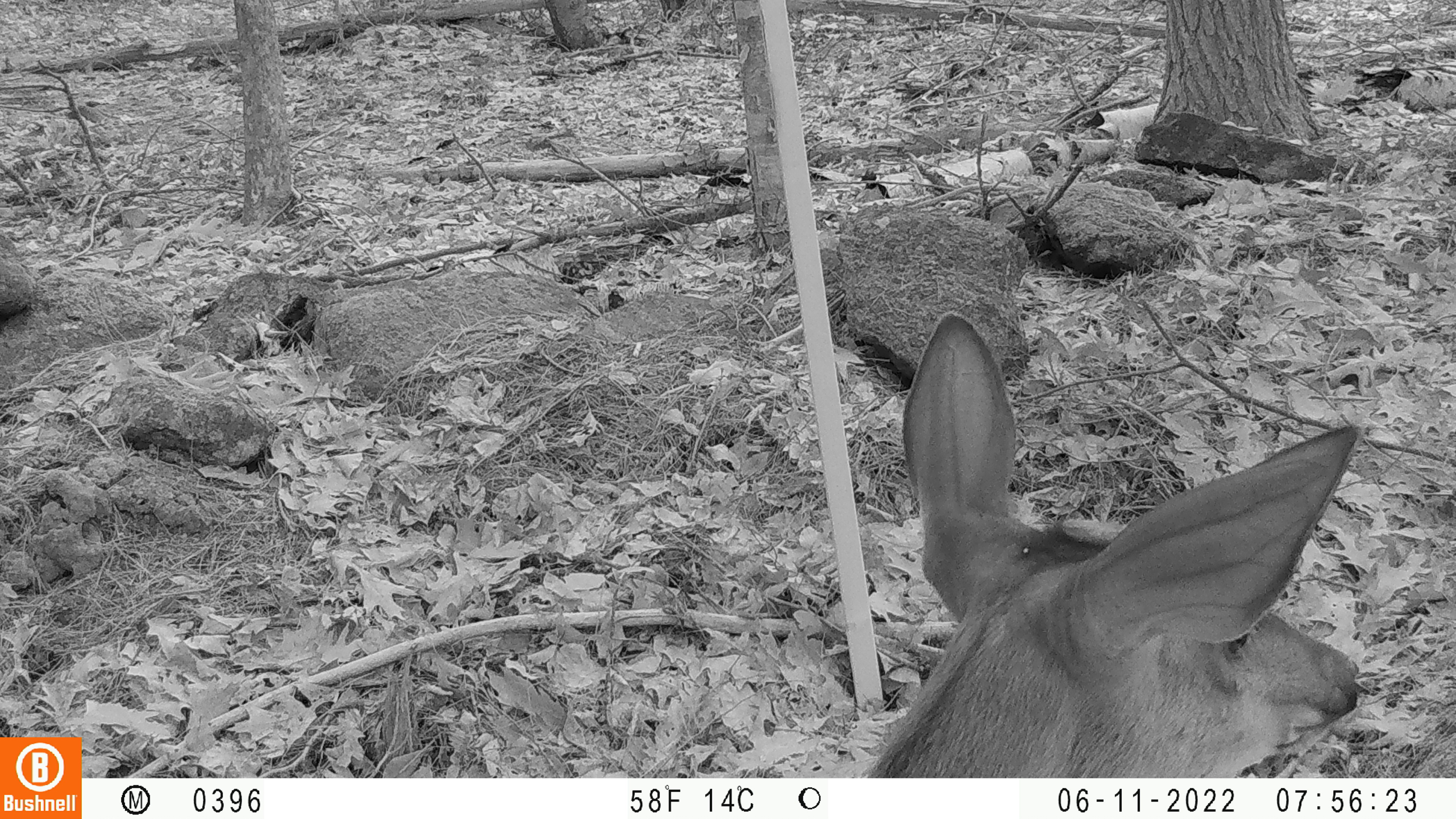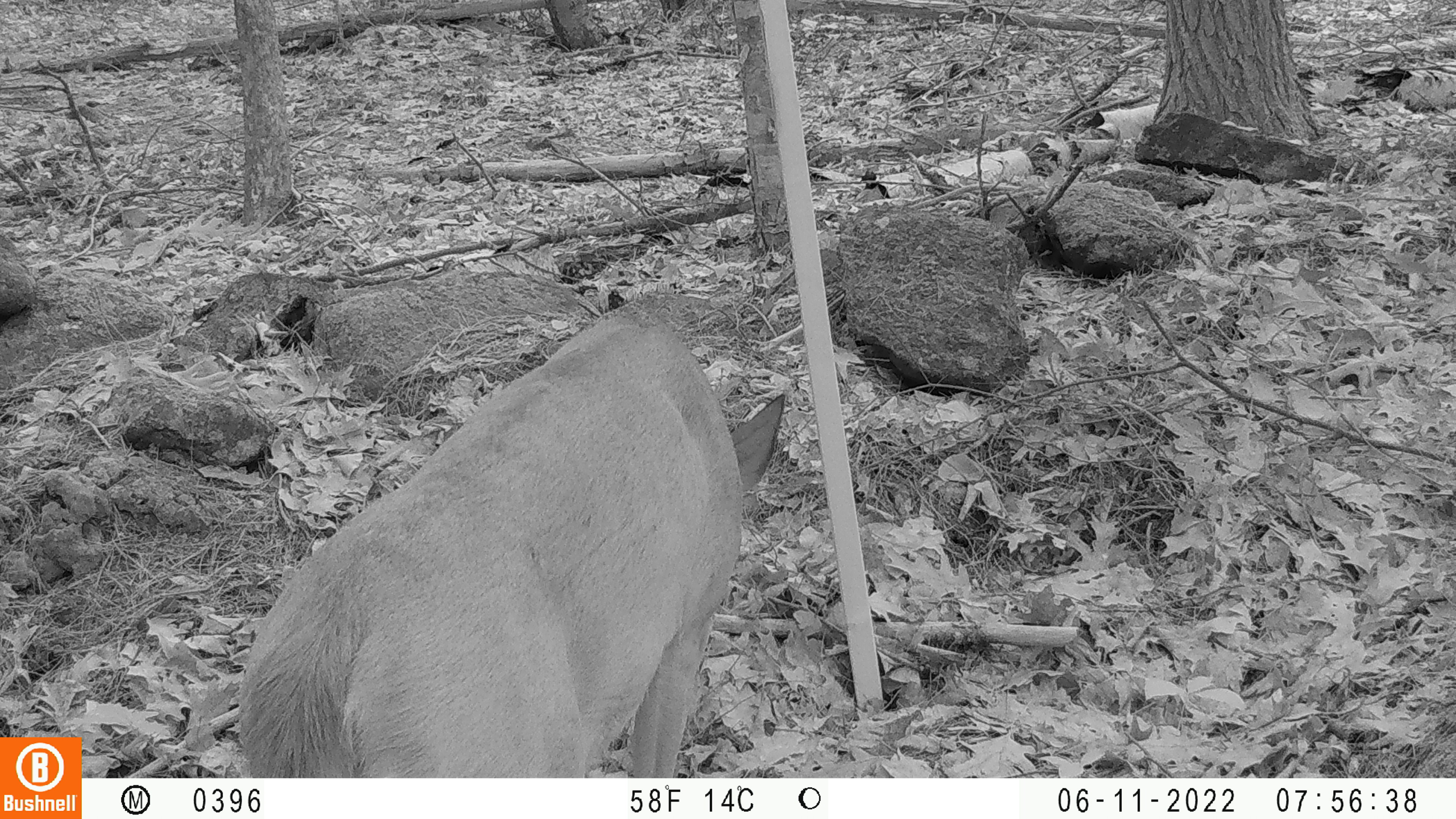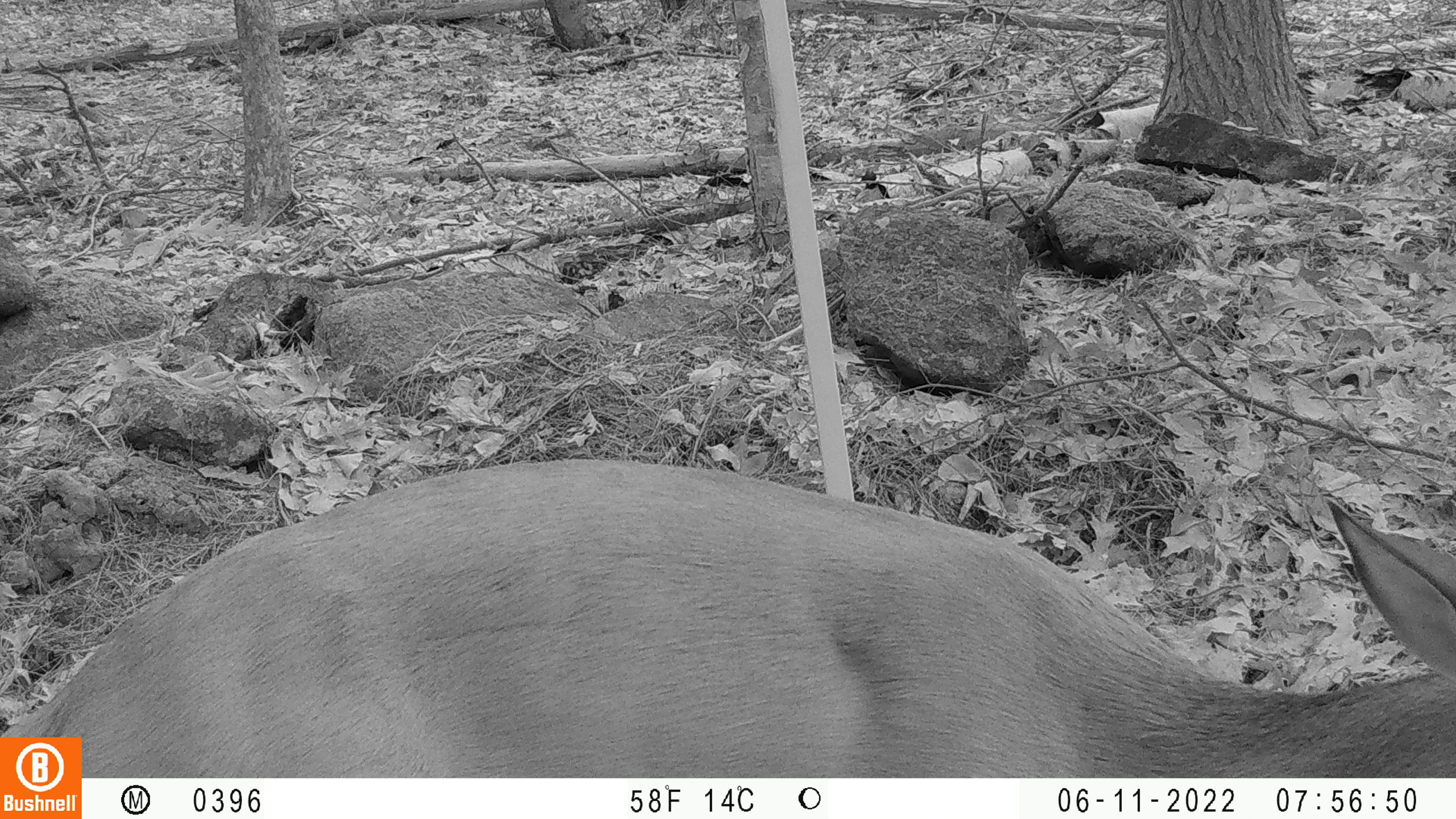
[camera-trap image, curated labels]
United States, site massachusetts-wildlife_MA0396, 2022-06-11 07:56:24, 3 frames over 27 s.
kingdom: Animalia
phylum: Chordata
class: Mammalia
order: Artiodactyla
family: Cervidae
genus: Odocoileus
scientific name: Odocoileus virginianus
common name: white-tailed deer